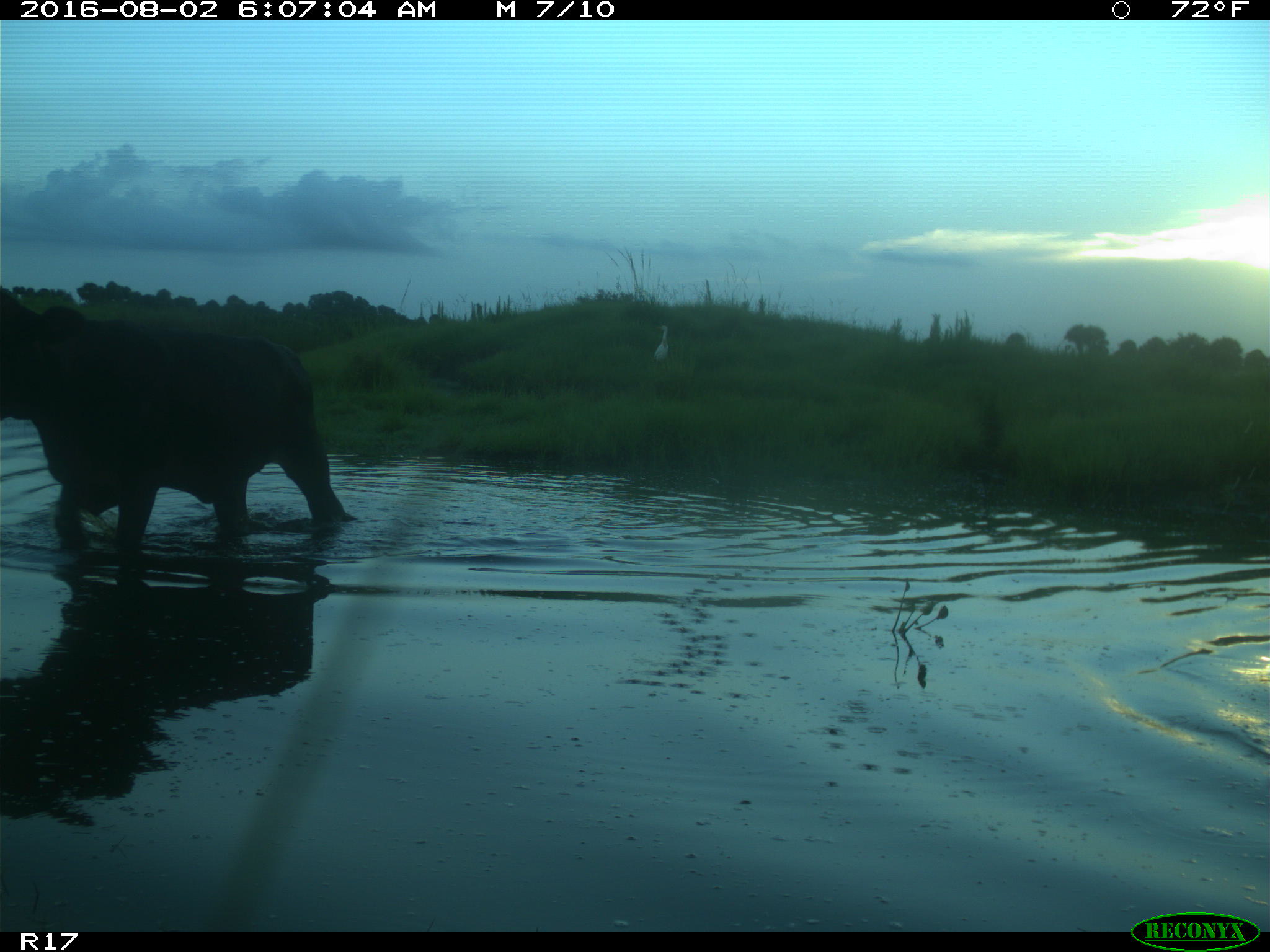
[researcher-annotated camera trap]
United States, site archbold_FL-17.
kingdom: Animalia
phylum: Chordata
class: Mammalia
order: Artiodactyla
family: Bovidae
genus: Bos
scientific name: Bos taurus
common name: domestic cow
Bos taurus (domestic cow).